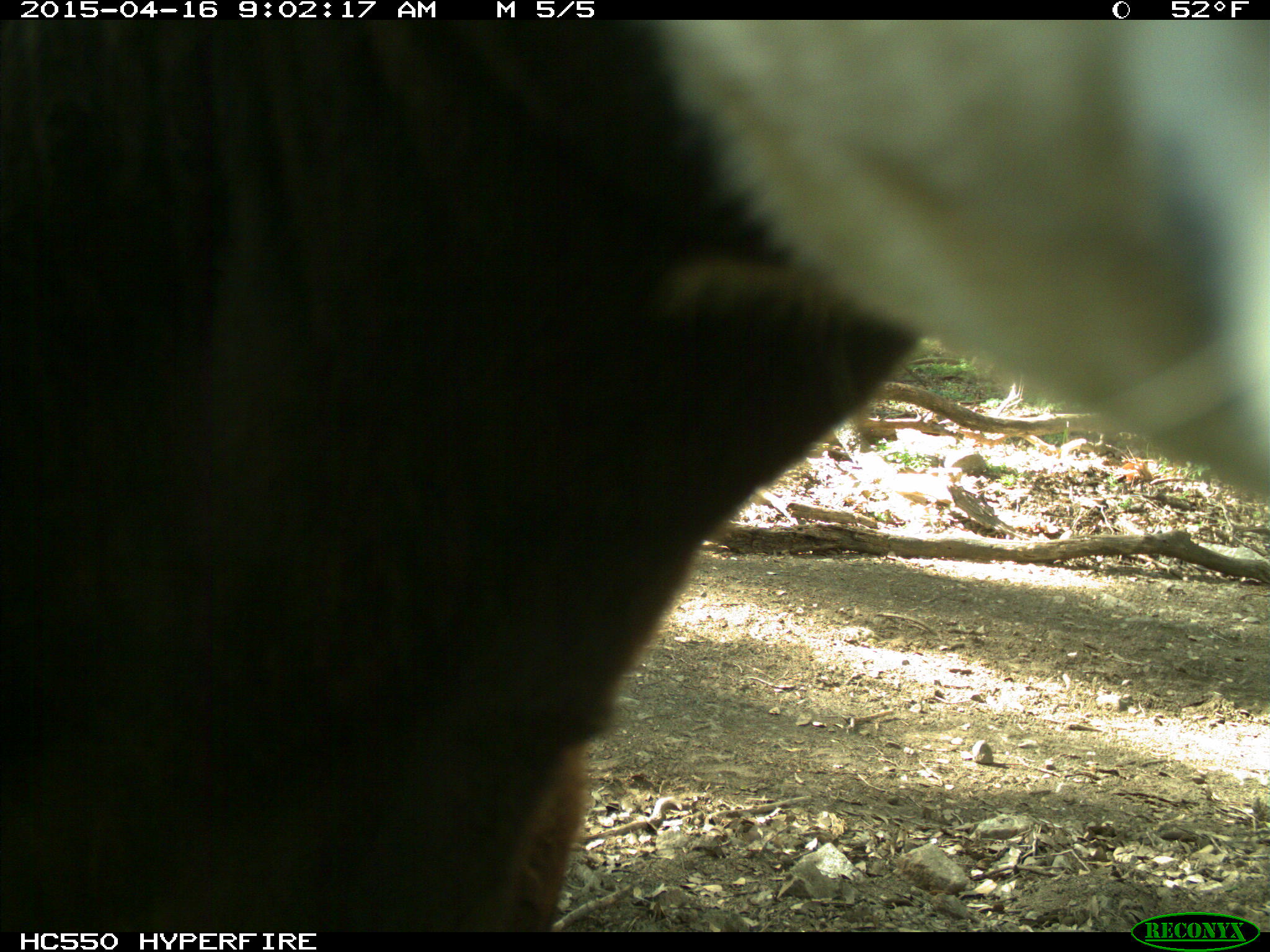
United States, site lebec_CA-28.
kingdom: Animalia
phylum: Chordata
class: Mammalia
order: Artiodactyla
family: Bovidae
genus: Bos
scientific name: Bos taurus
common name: domestic cow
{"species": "Bos taurus (domestic cow)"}